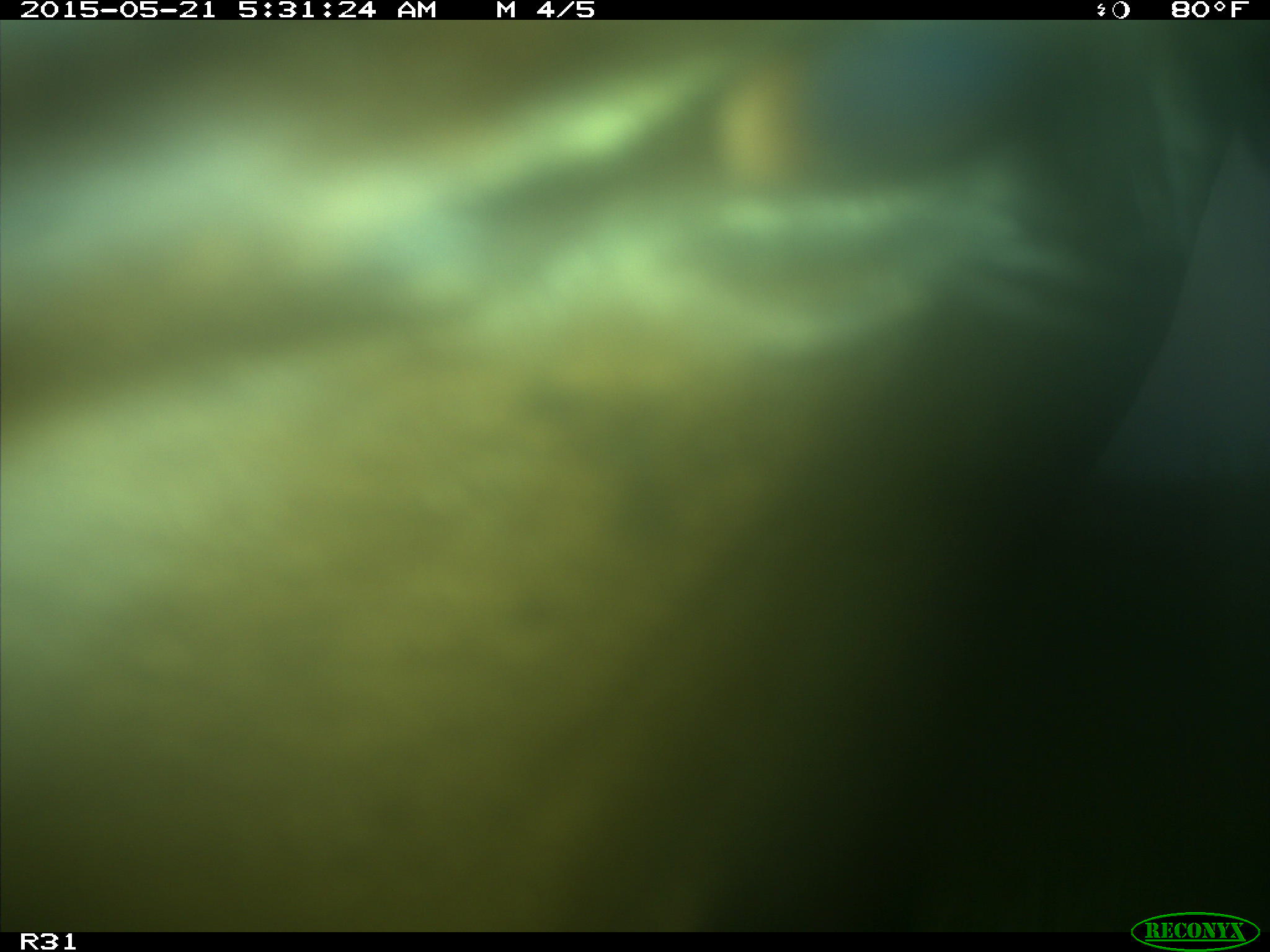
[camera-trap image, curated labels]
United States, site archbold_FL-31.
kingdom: Animalia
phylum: Chordata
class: Mammalia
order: Artiodactyla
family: Bovidae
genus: Bos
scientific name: Bos taurus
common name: domestic cow